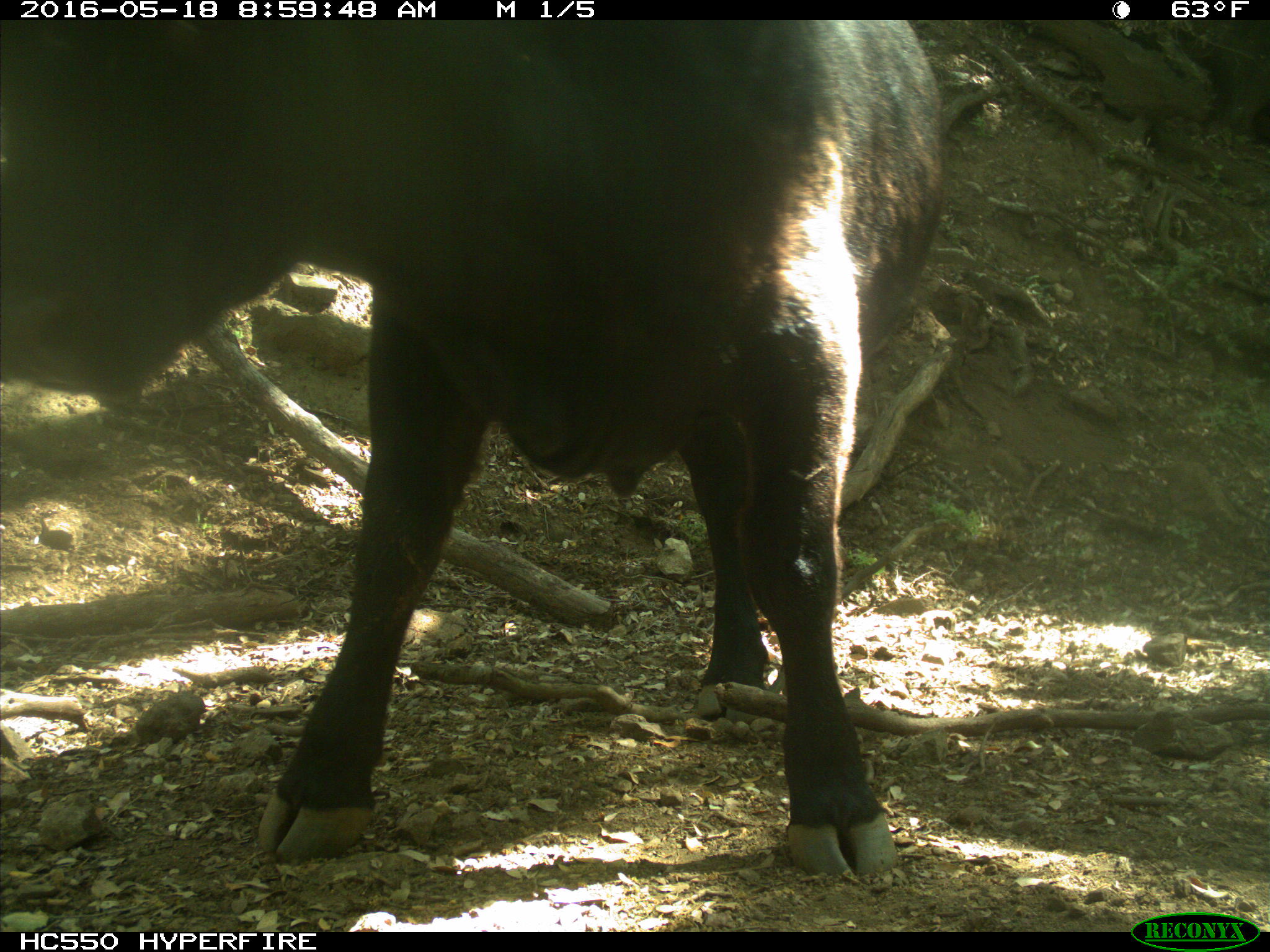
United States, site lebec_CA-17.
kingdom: Animalia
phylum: Chordata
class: Mammalia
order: Artiodactyla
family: Bovidae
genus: Bos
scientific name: Bos taurus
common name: domestic cow